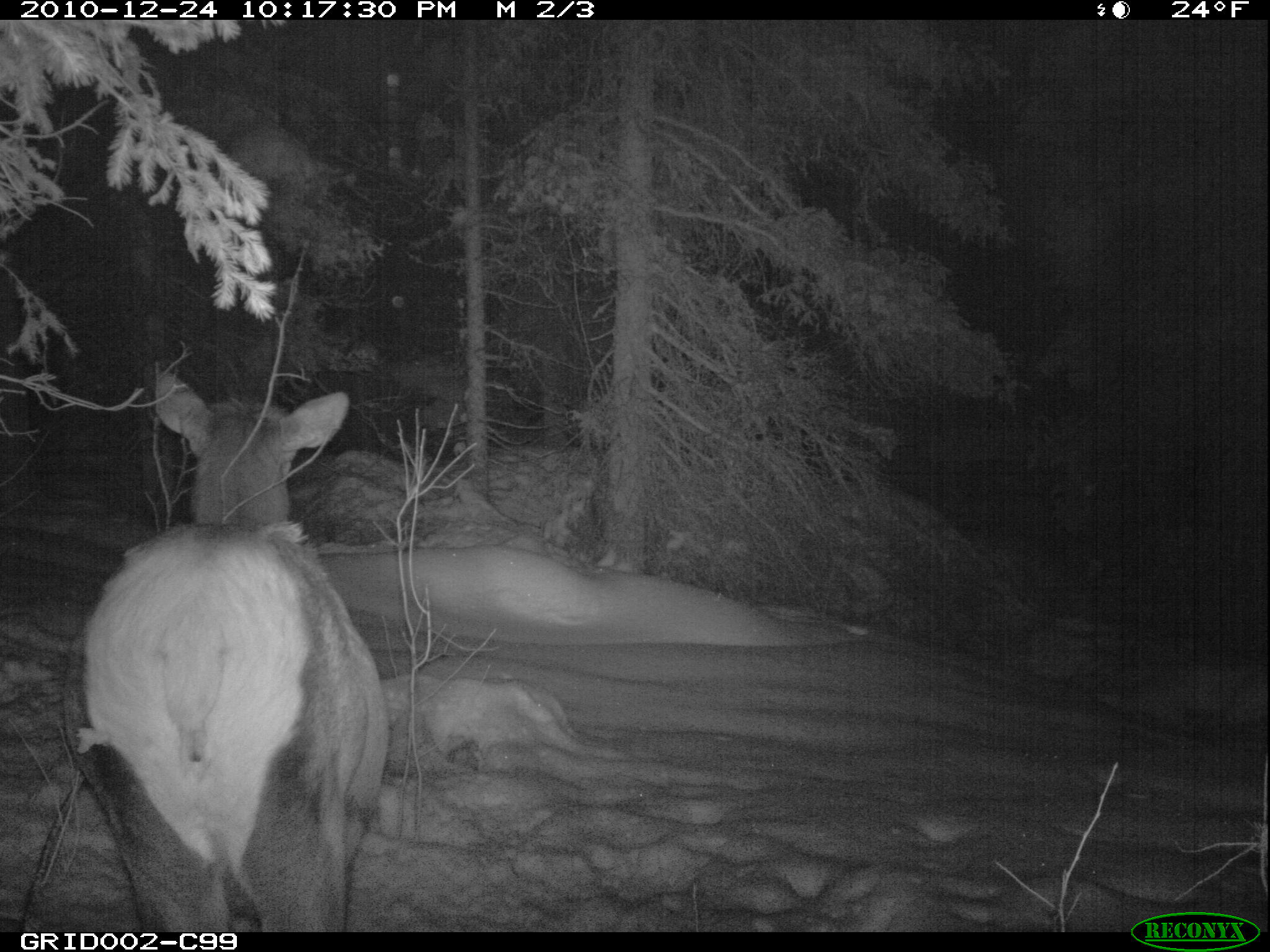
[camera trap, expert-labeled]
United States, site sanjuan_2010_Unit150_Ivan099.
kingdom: Animalia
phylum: Chordata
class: Mammalia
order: Artiodactyla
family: Cervidae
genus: Cervus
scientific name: Cervus elaphus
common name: red deer